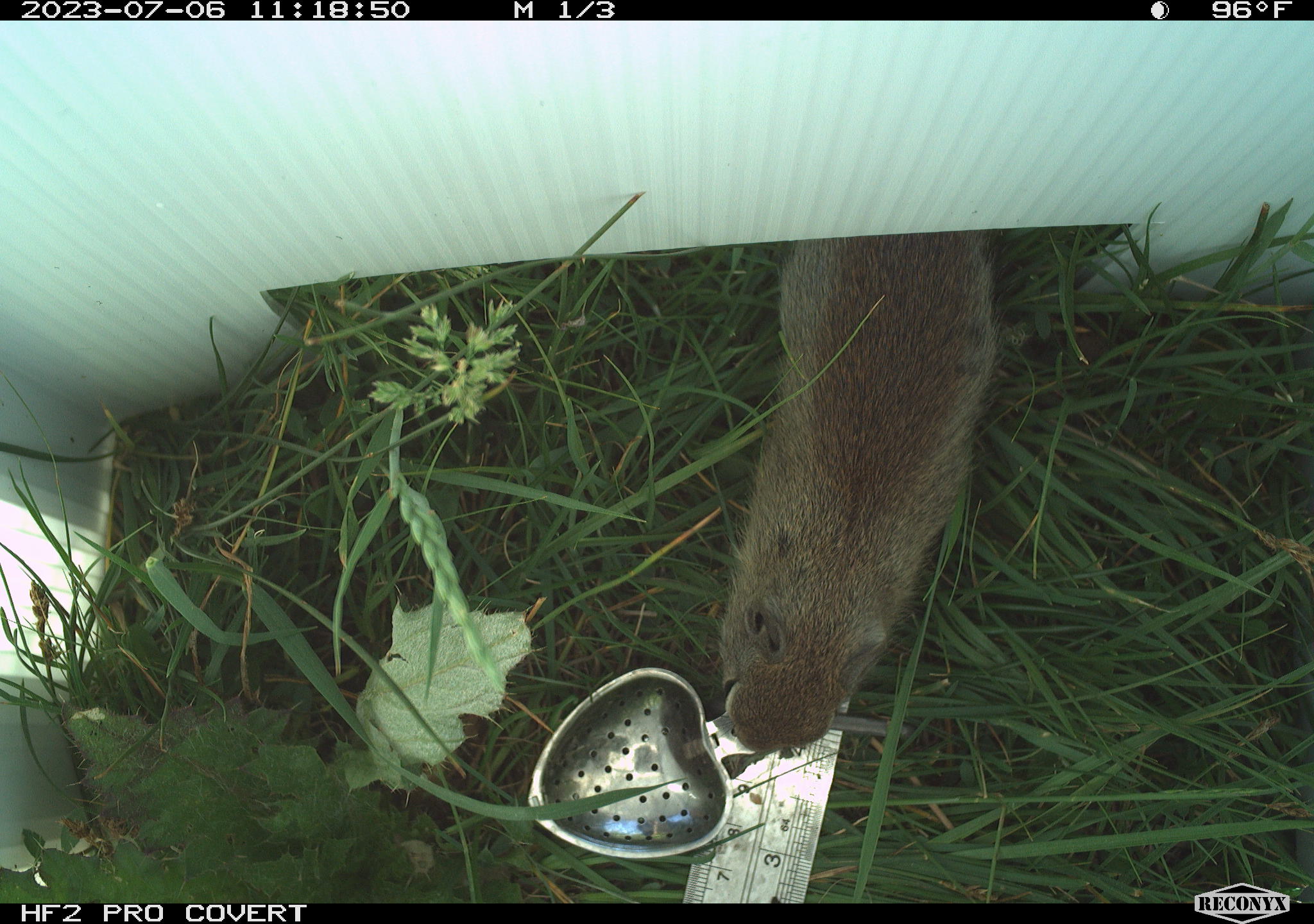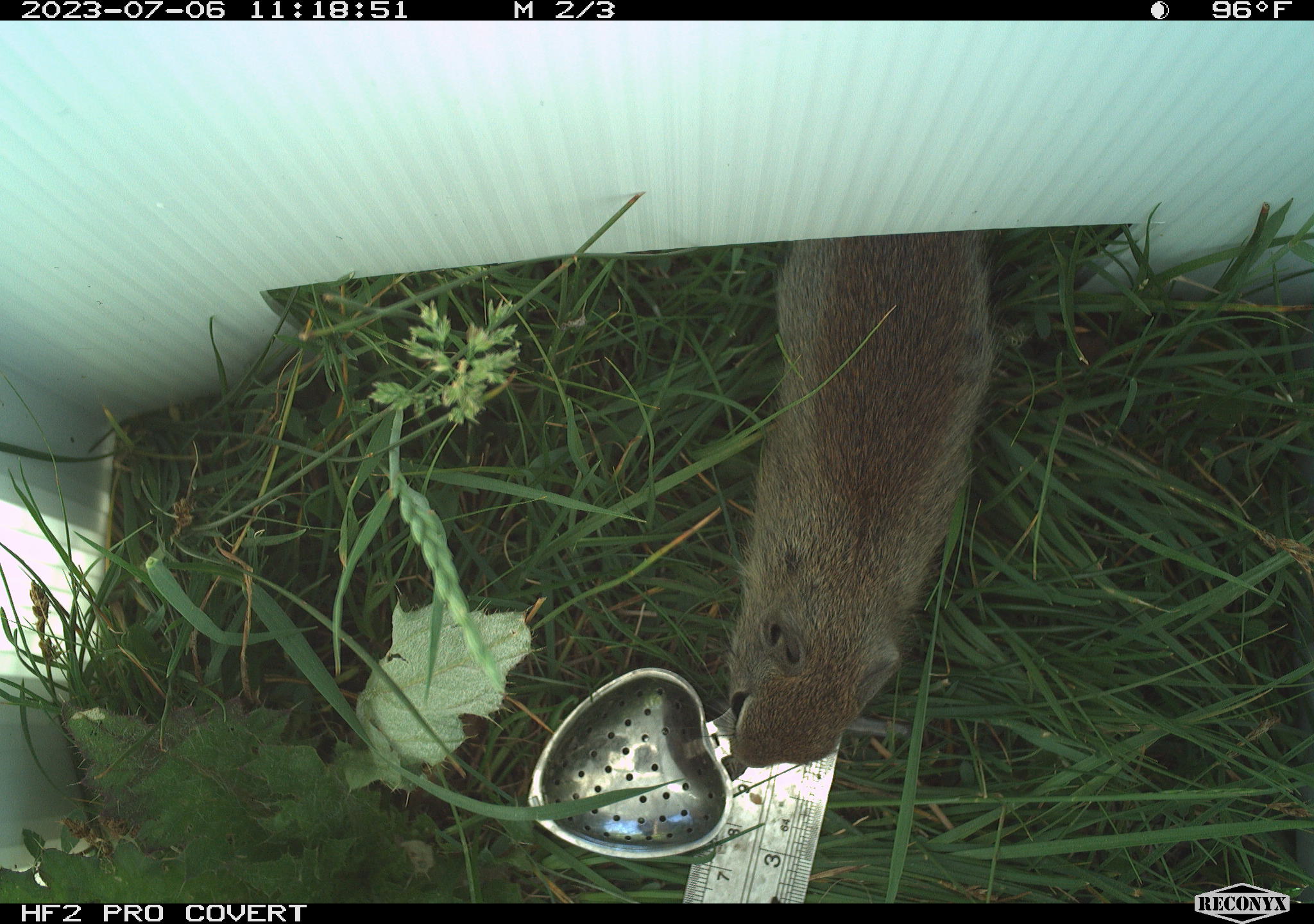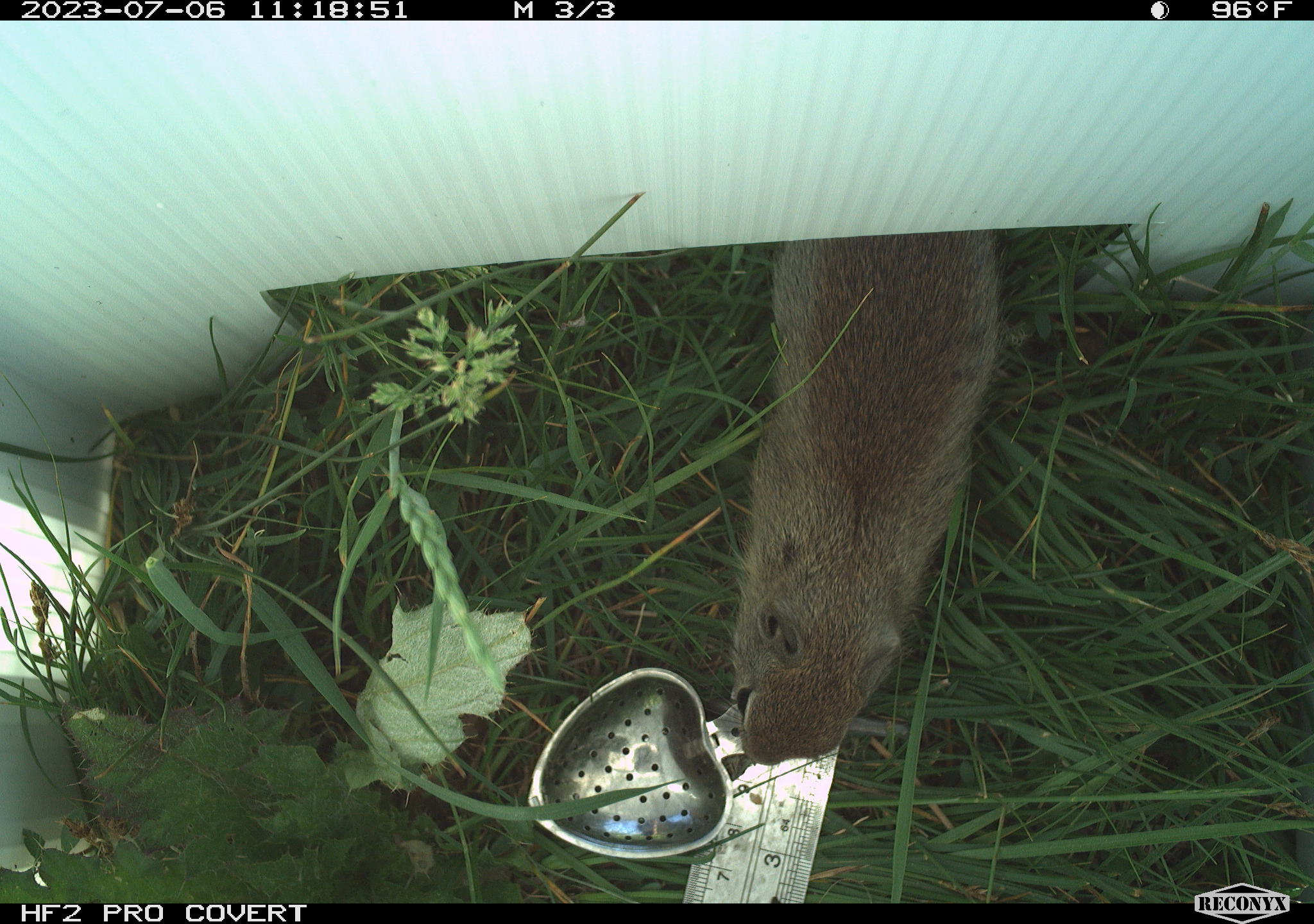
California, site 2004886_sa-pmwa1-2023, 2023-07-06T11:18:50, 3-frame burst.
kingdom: Animalia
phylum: Chordata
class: Mammalia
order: Rodentia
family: Sciuridae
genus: Urocitellus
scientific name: Urocitellus beldingi beldingi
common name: belding's ground squirrel